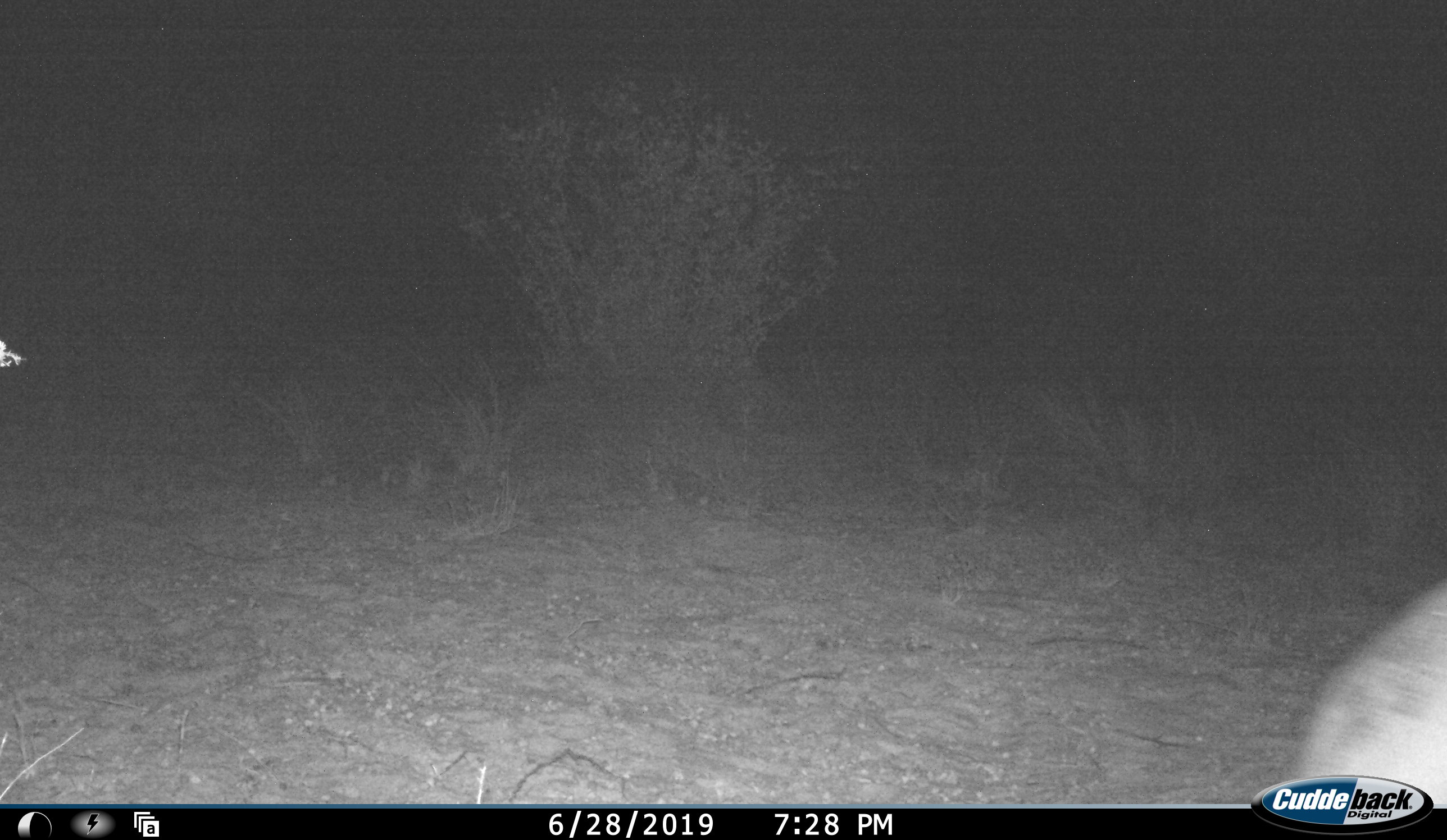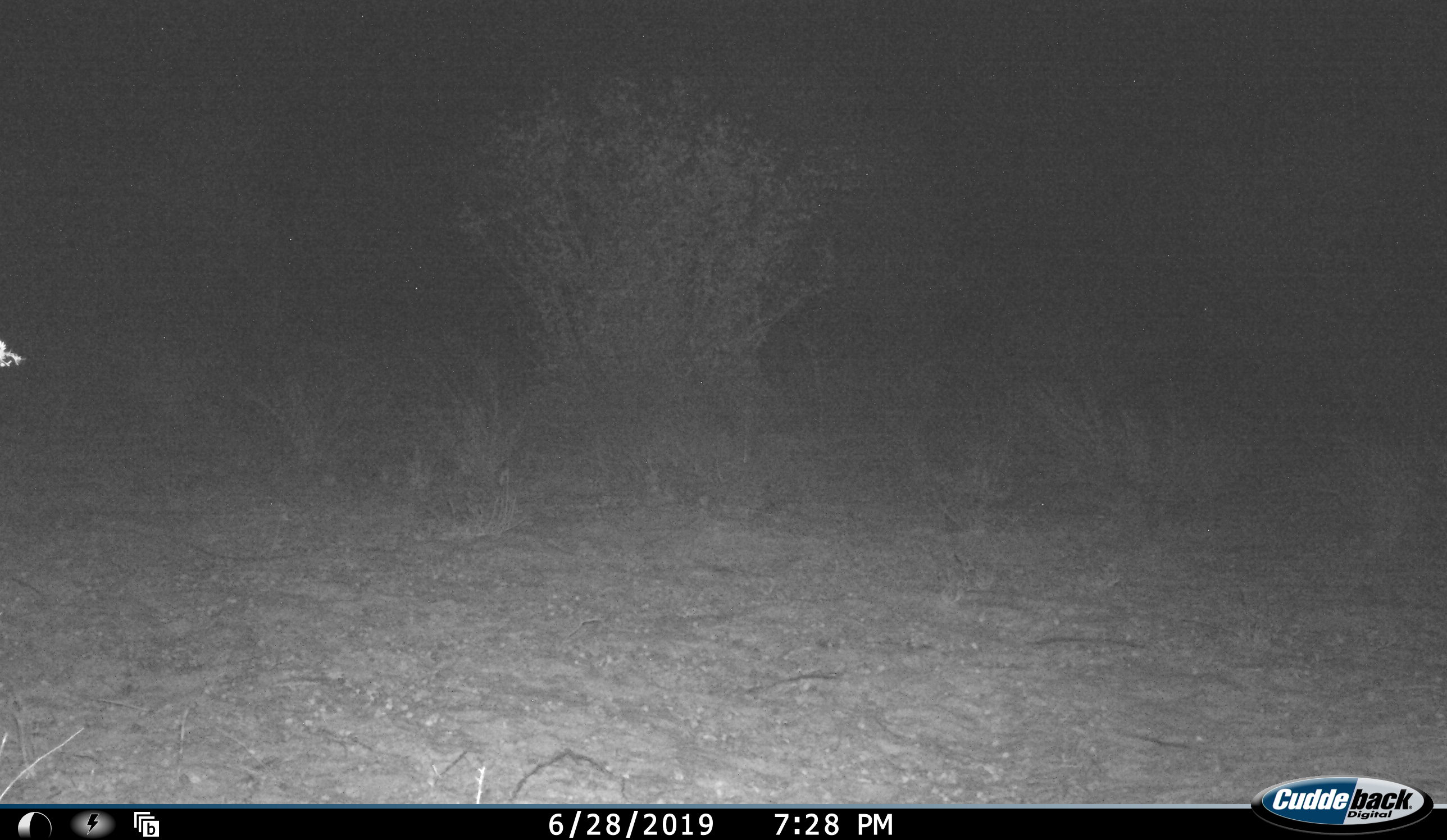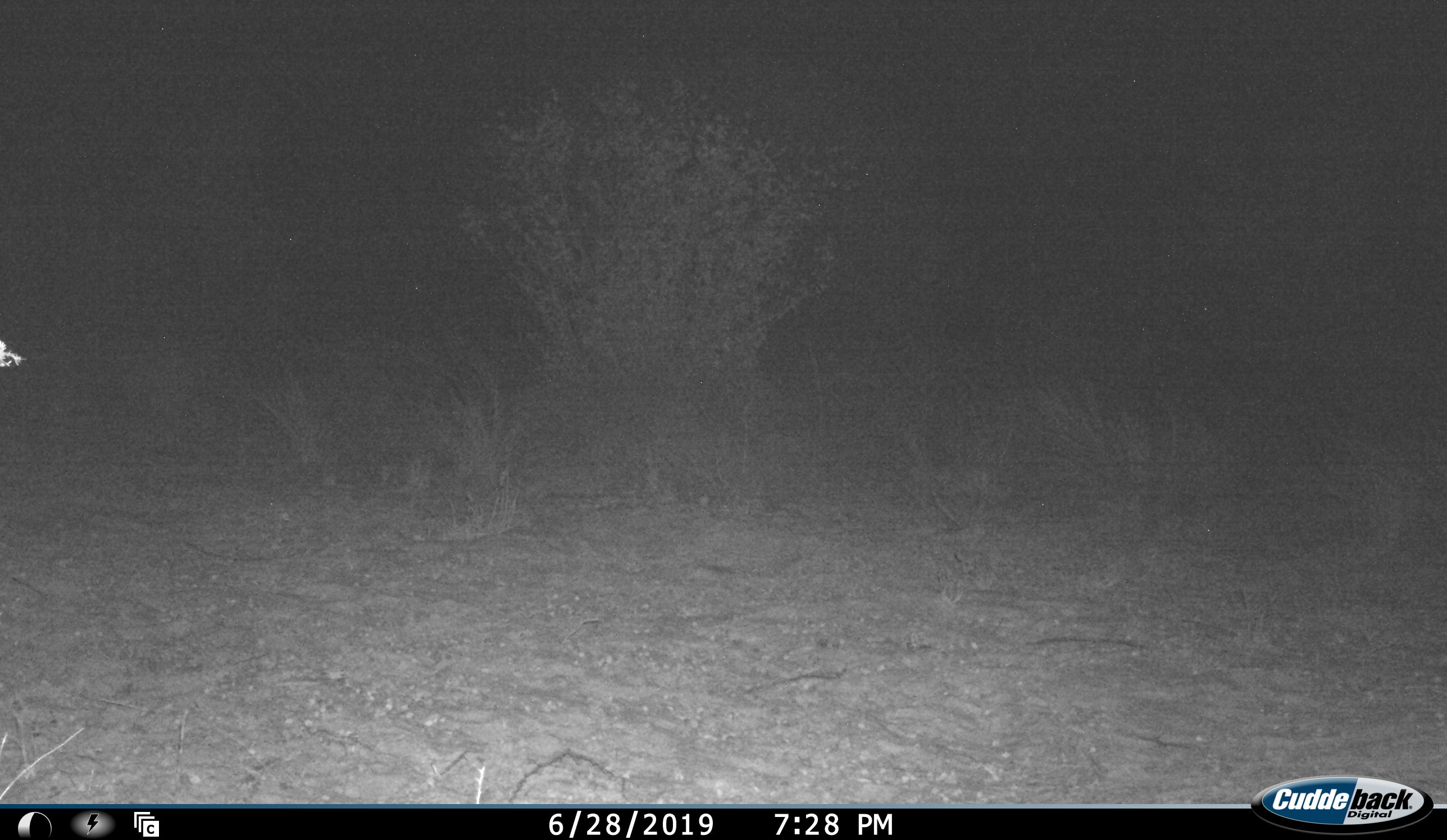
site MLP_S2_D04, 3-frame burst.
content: unidentified animal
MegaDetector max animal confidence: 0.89